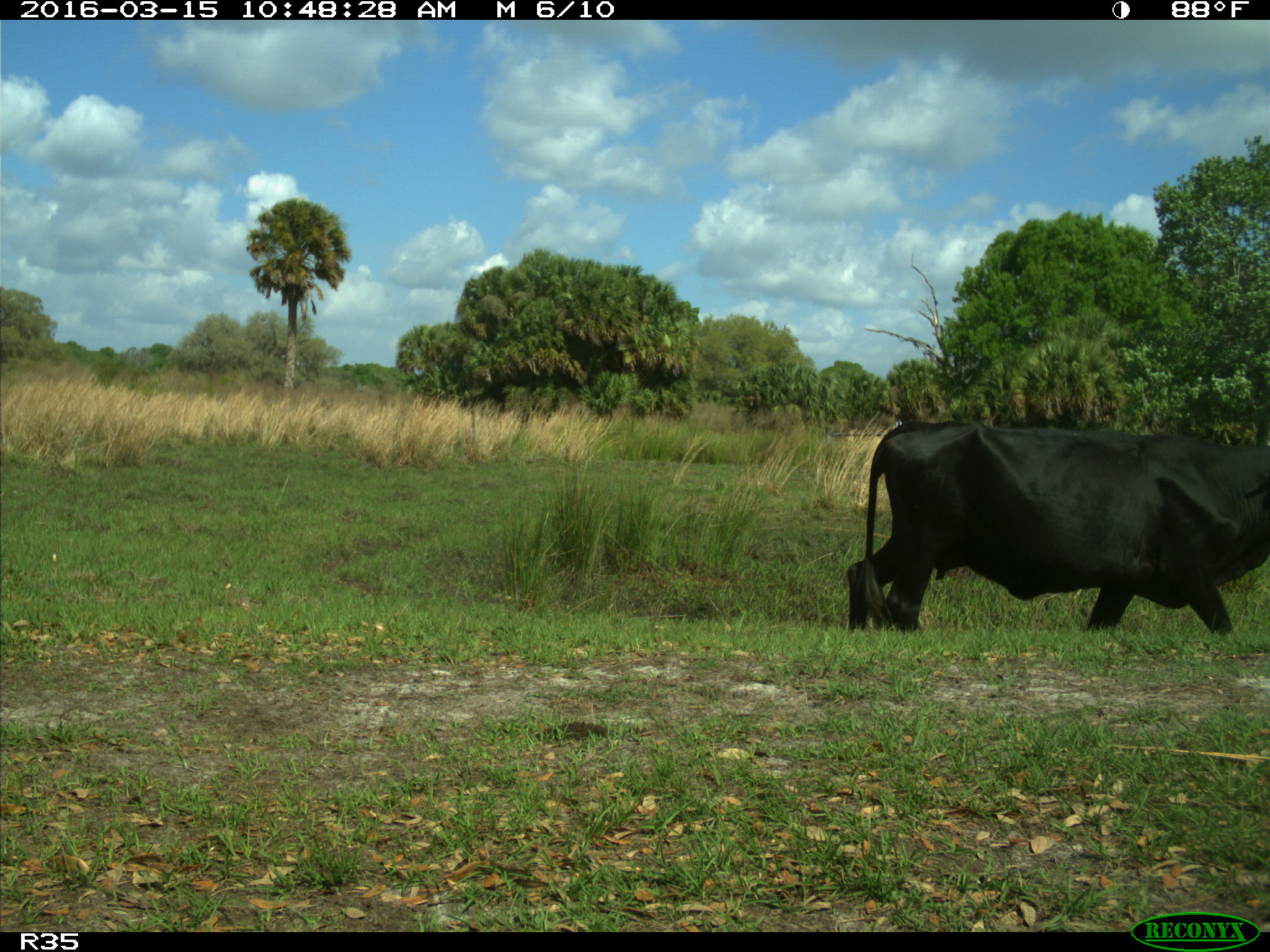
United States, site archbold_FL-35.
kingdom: Animalia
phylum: Chordata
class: Mammalia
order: Artiodactyla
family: Bovidae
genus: Bos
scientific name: Bos taurus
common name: domestic cow